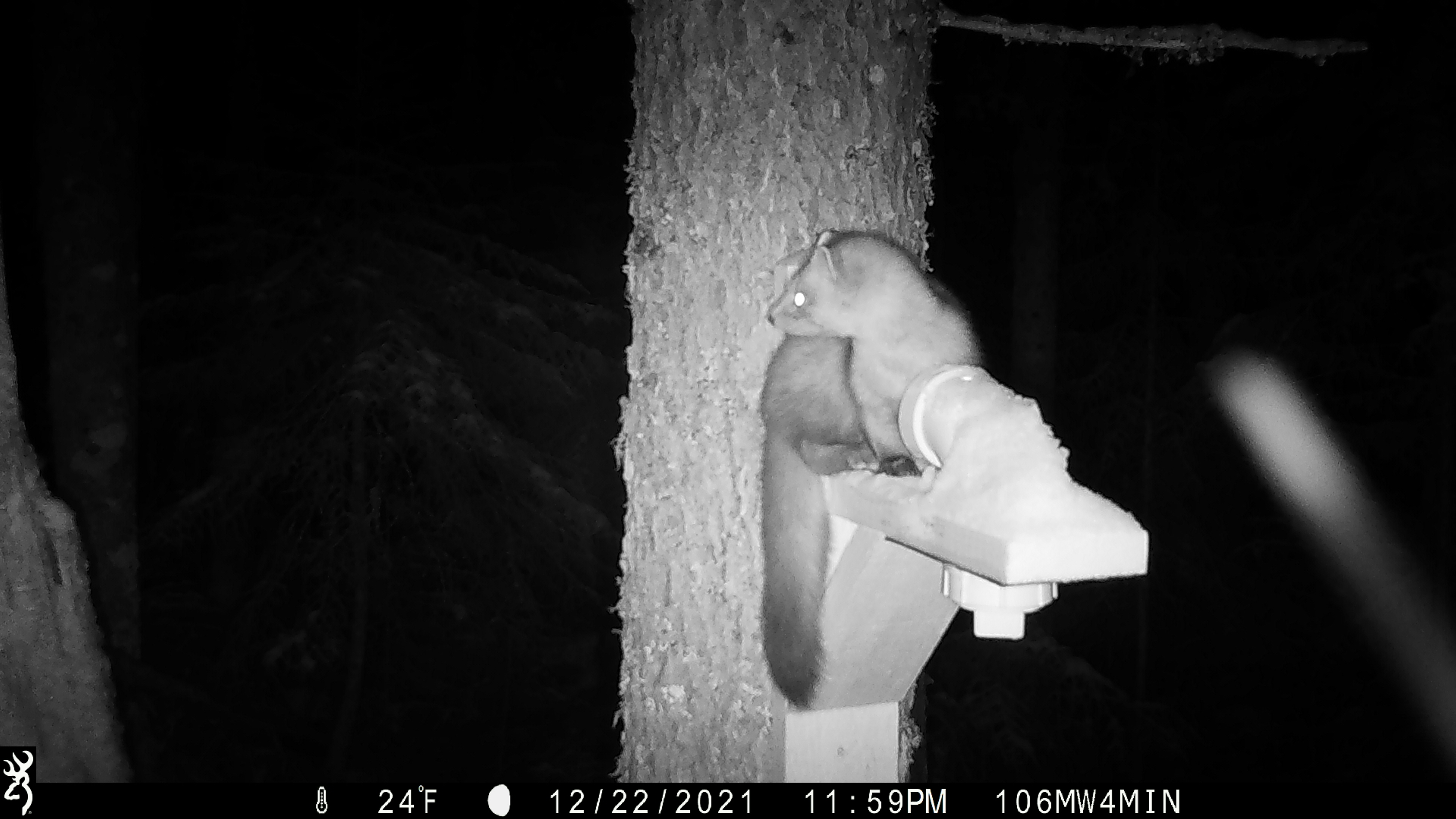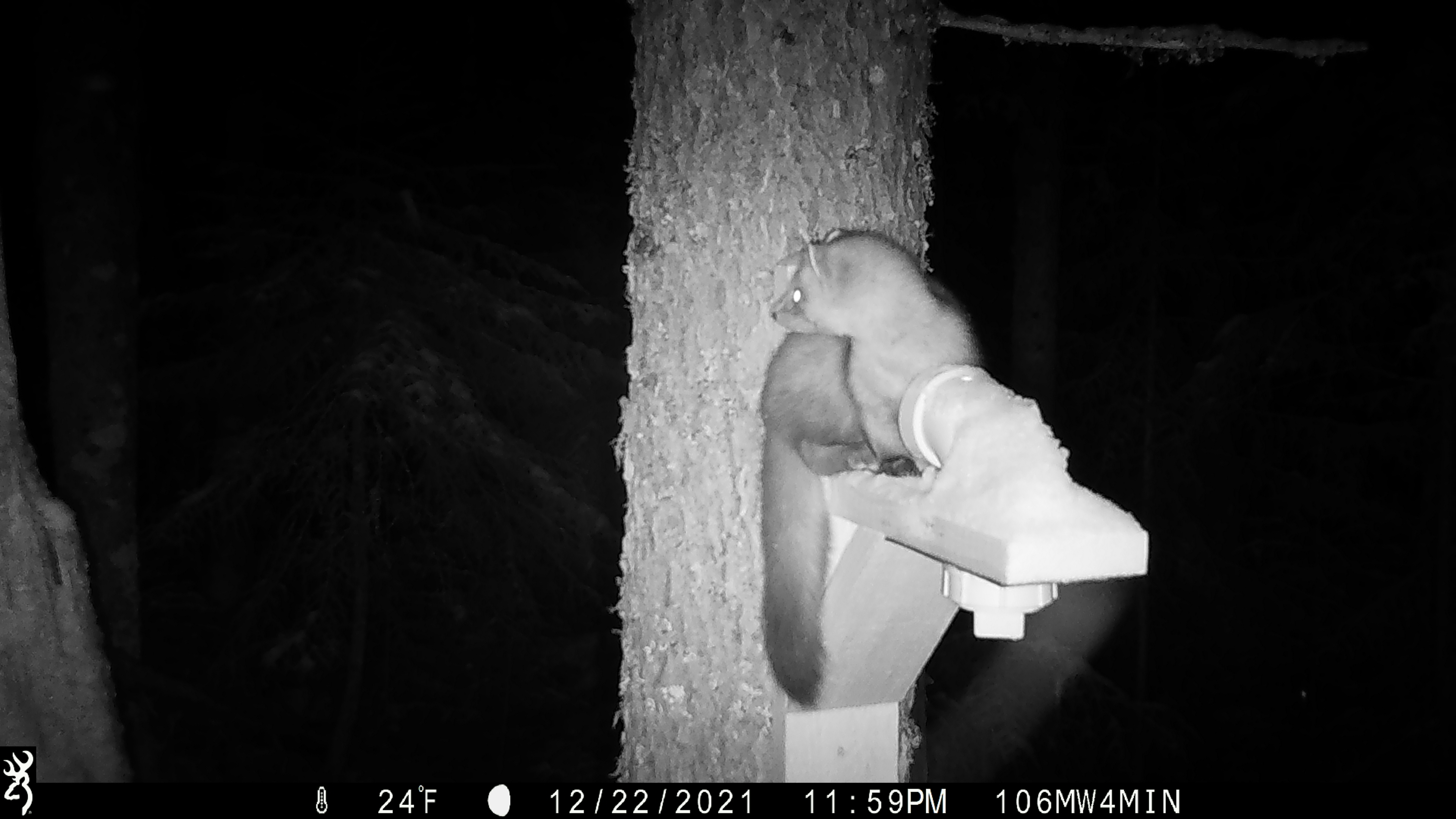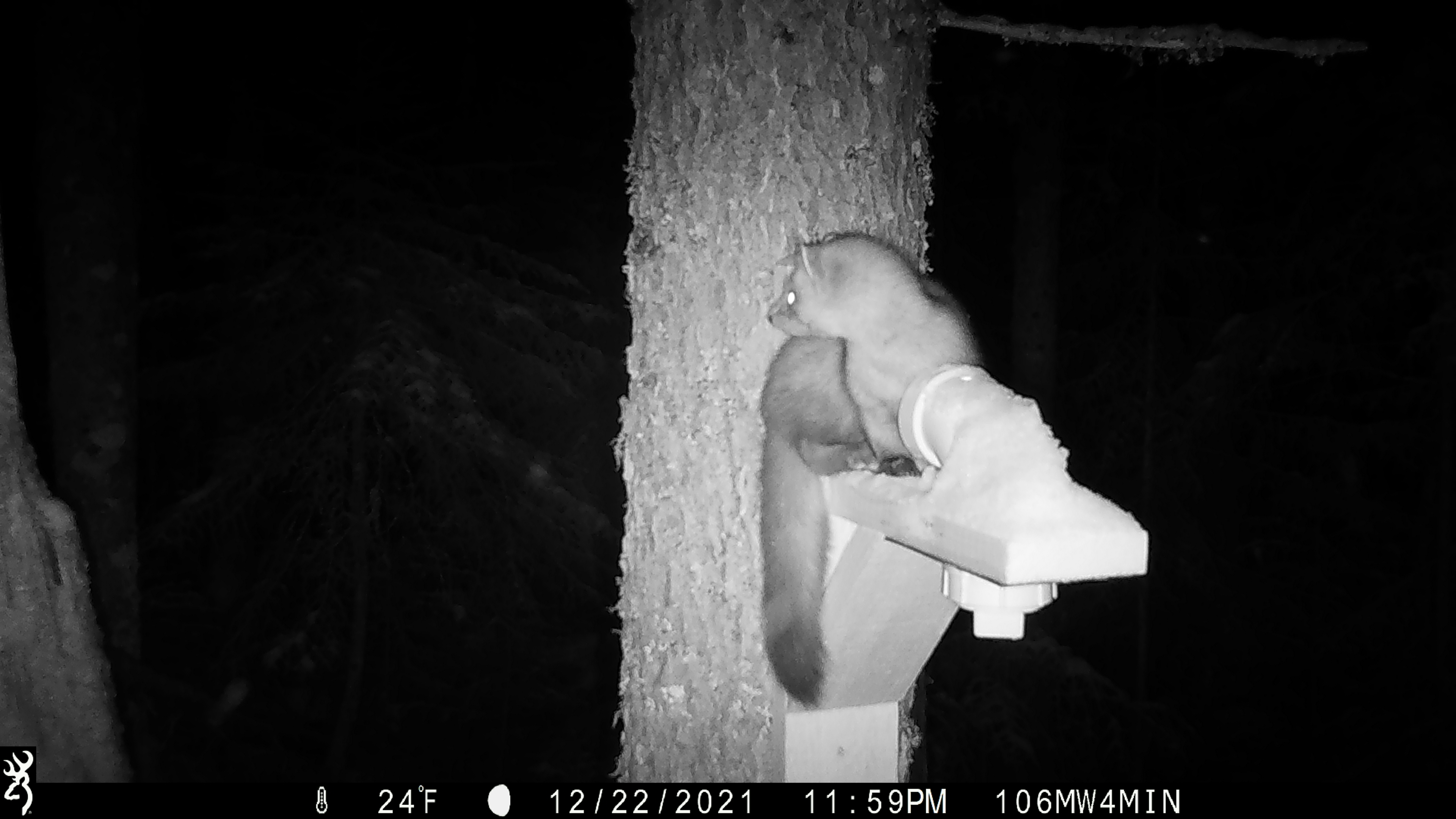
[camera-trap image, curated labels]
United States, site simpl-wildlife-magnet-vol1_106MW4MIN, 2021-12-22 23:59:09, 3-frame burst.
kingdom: Animalia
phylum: Chordata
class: Mammalia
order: Carnivora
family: Mustelidae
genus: Martes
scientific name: Martes americana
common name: american marten